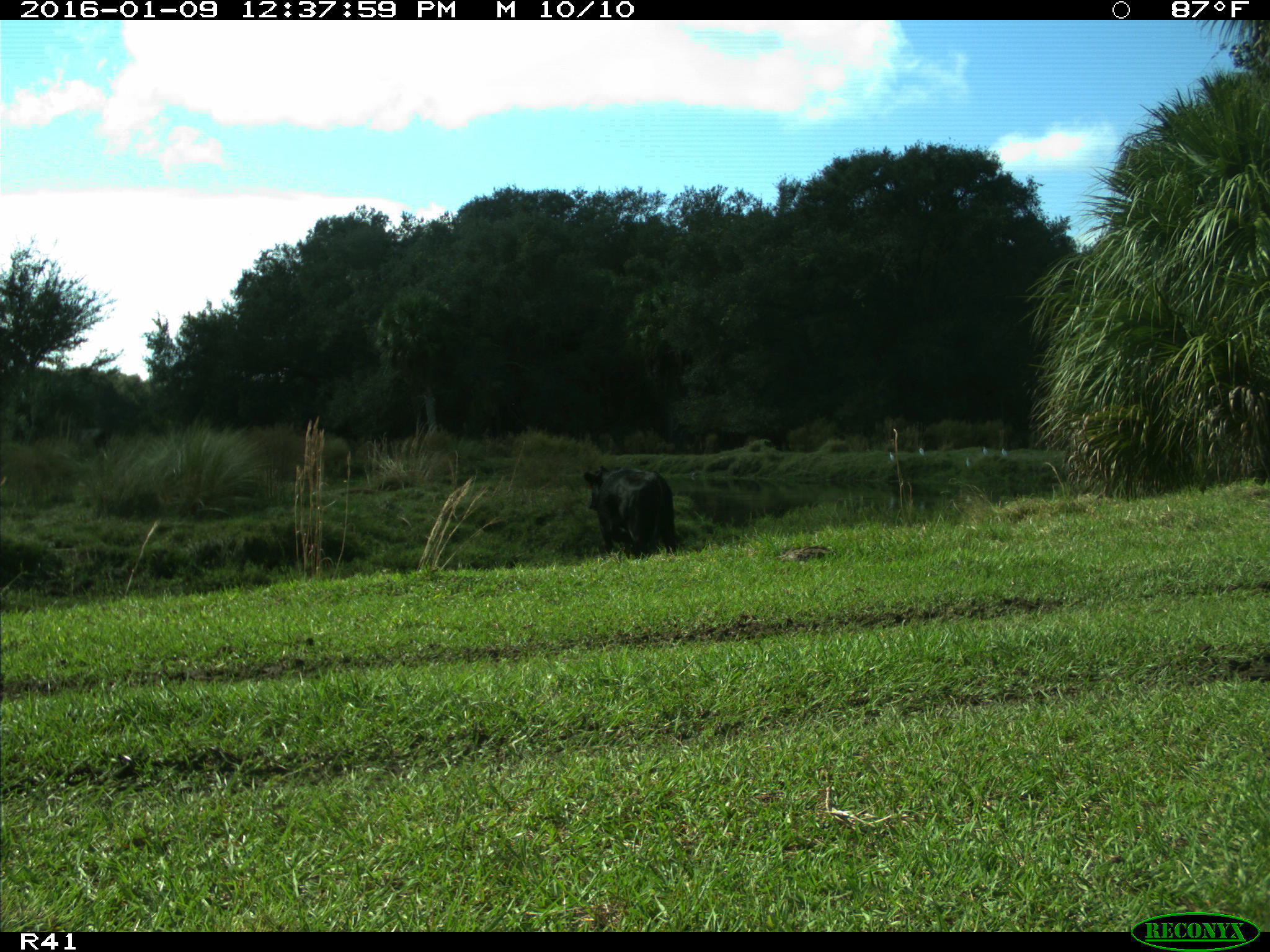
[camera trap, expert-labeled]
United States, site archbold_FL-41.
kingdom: Animalia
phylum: Chordata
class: Mammalia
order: Artiodactyla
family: Bovidae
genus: Bos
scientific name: Bos taurus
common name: domestic cow